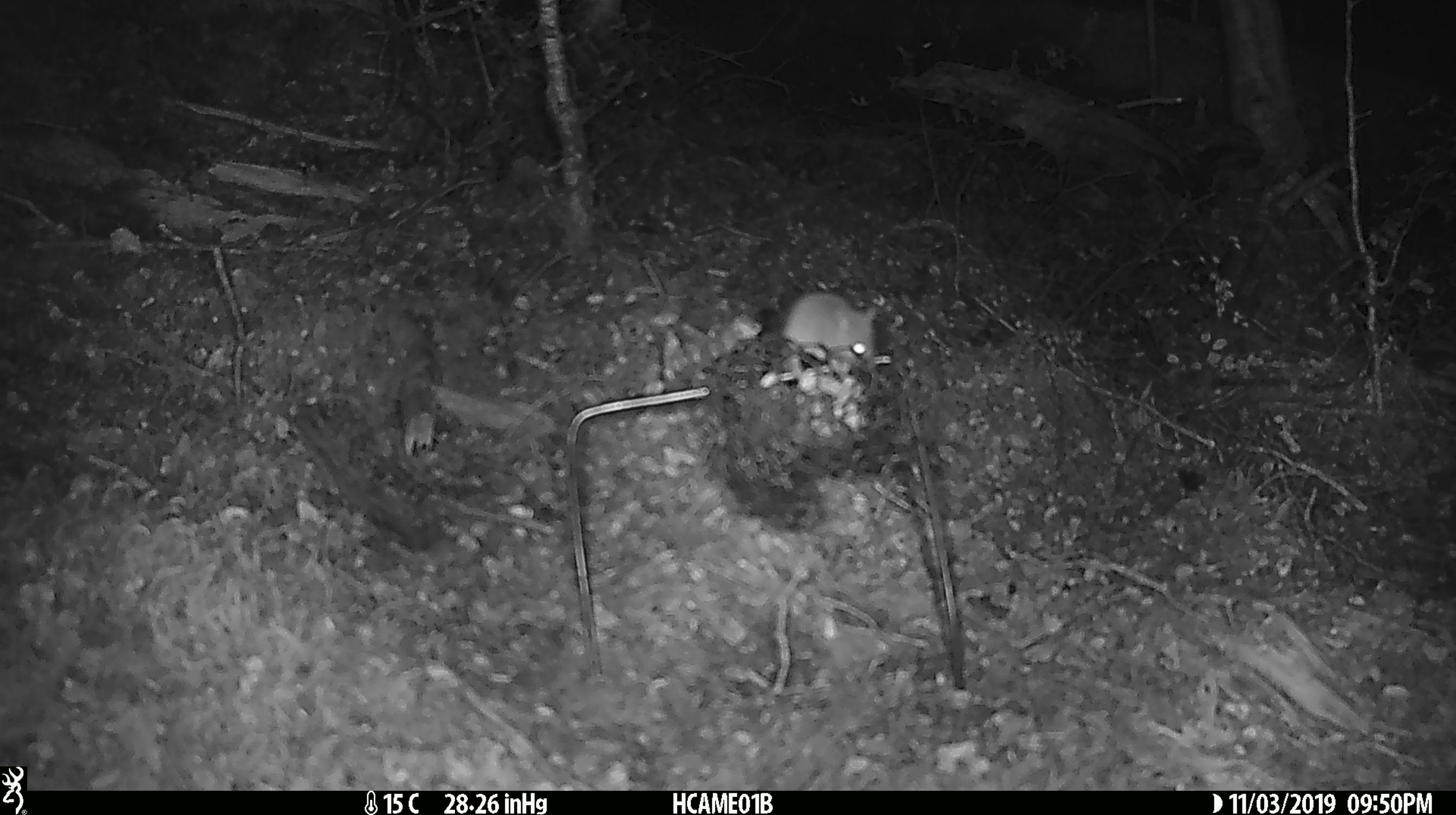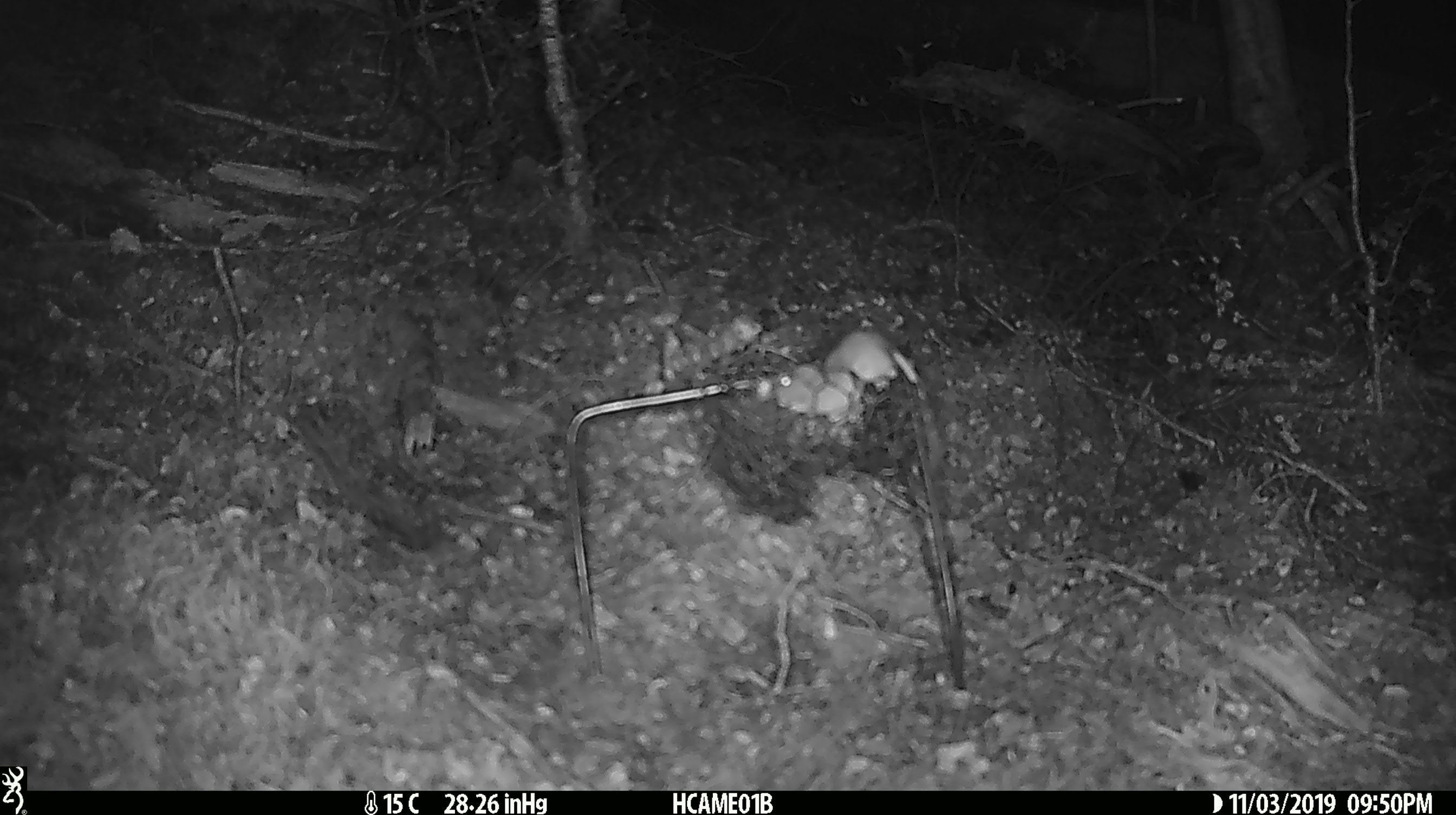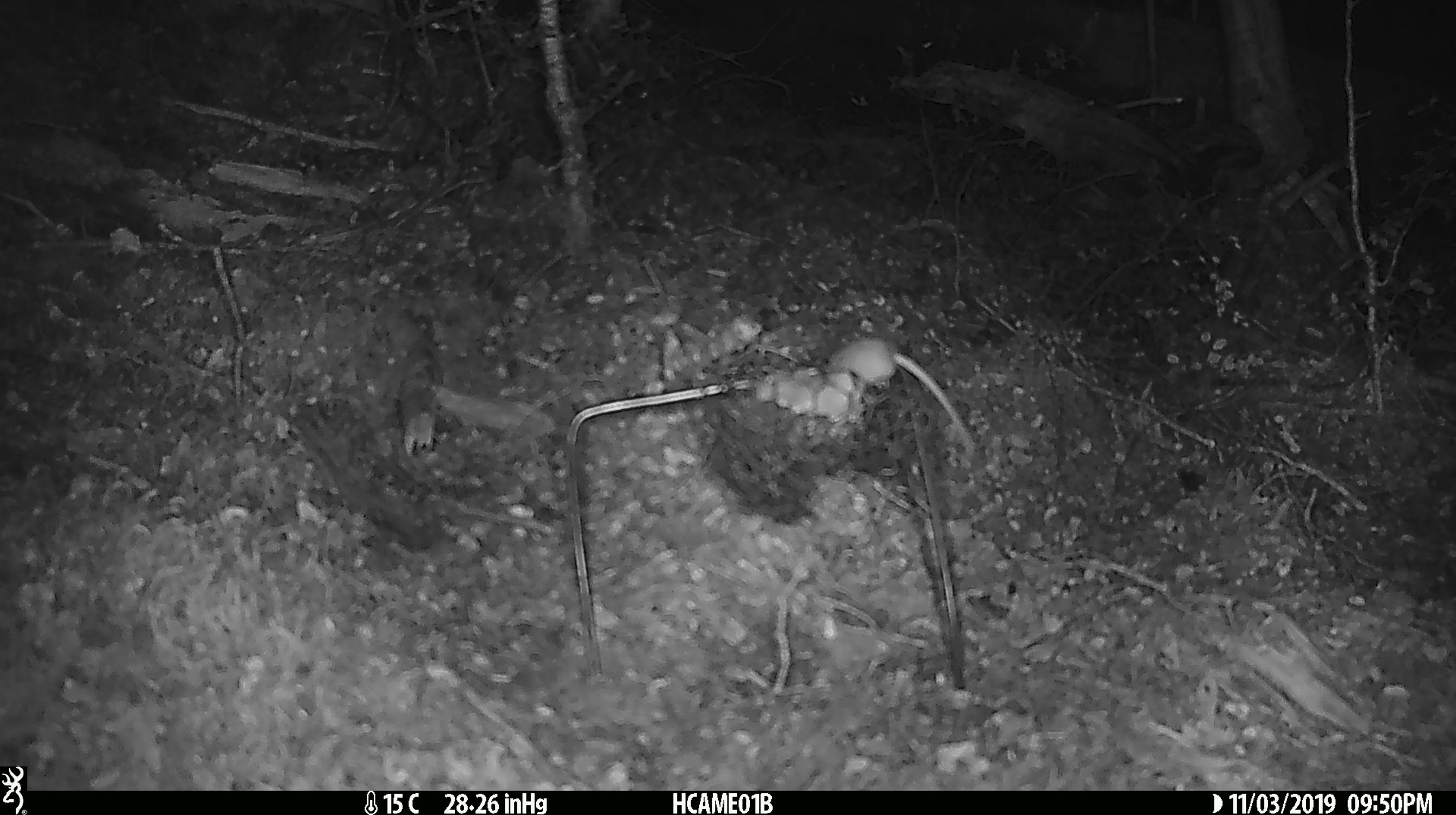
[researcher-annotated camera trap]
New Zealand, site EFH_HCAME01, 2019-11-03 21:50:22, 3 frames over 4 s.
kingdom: Animalia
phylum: Chordata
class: Mammalia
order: Rodentia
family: Muridae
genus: Mus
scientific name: Mus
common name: mouse